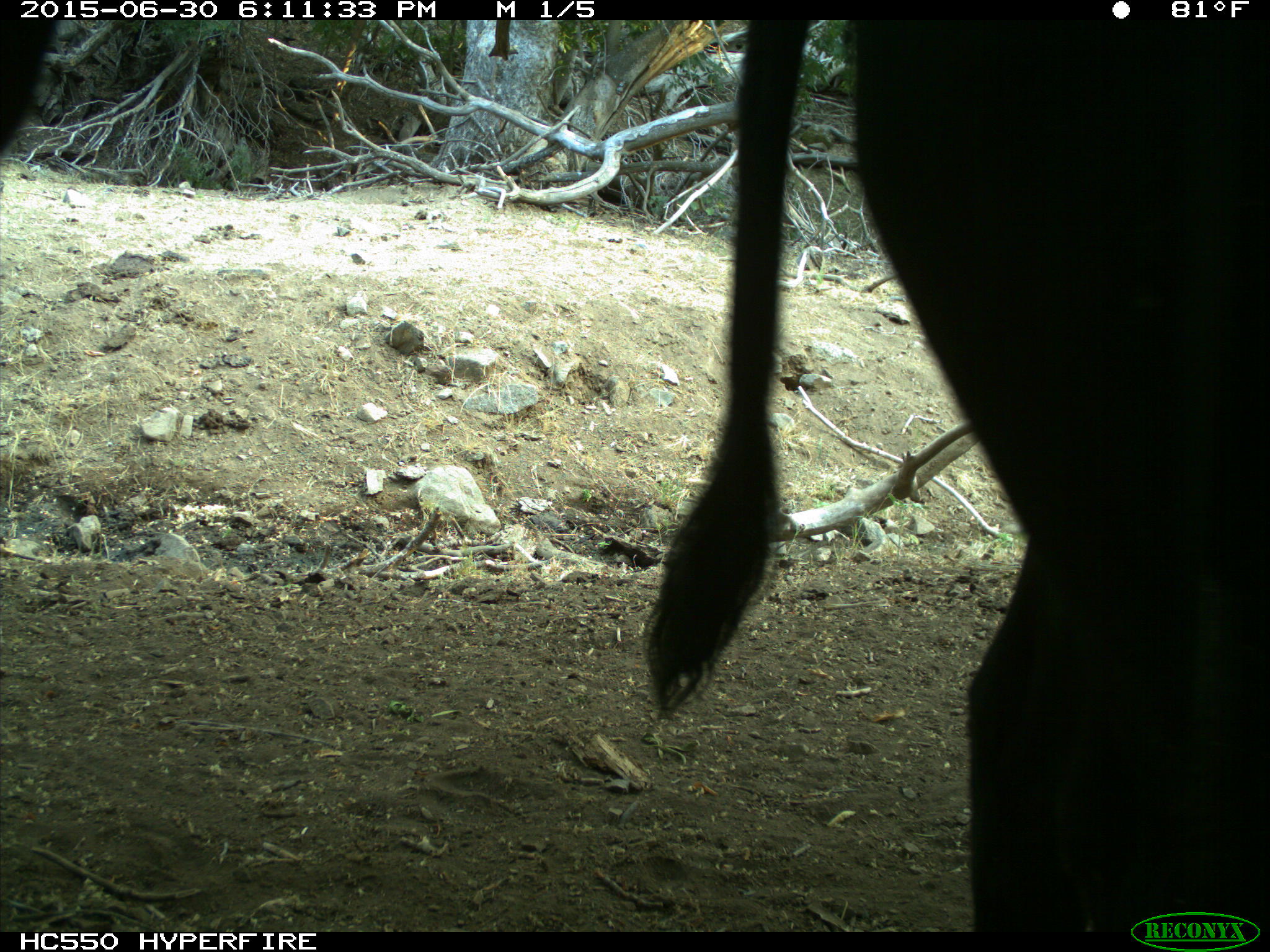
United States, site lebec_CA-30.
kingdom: Animalia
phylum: Chordata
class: Mammalia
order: Artiodactyla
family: Bovidae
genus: Bos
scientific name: Bos taurus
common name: domestic cow